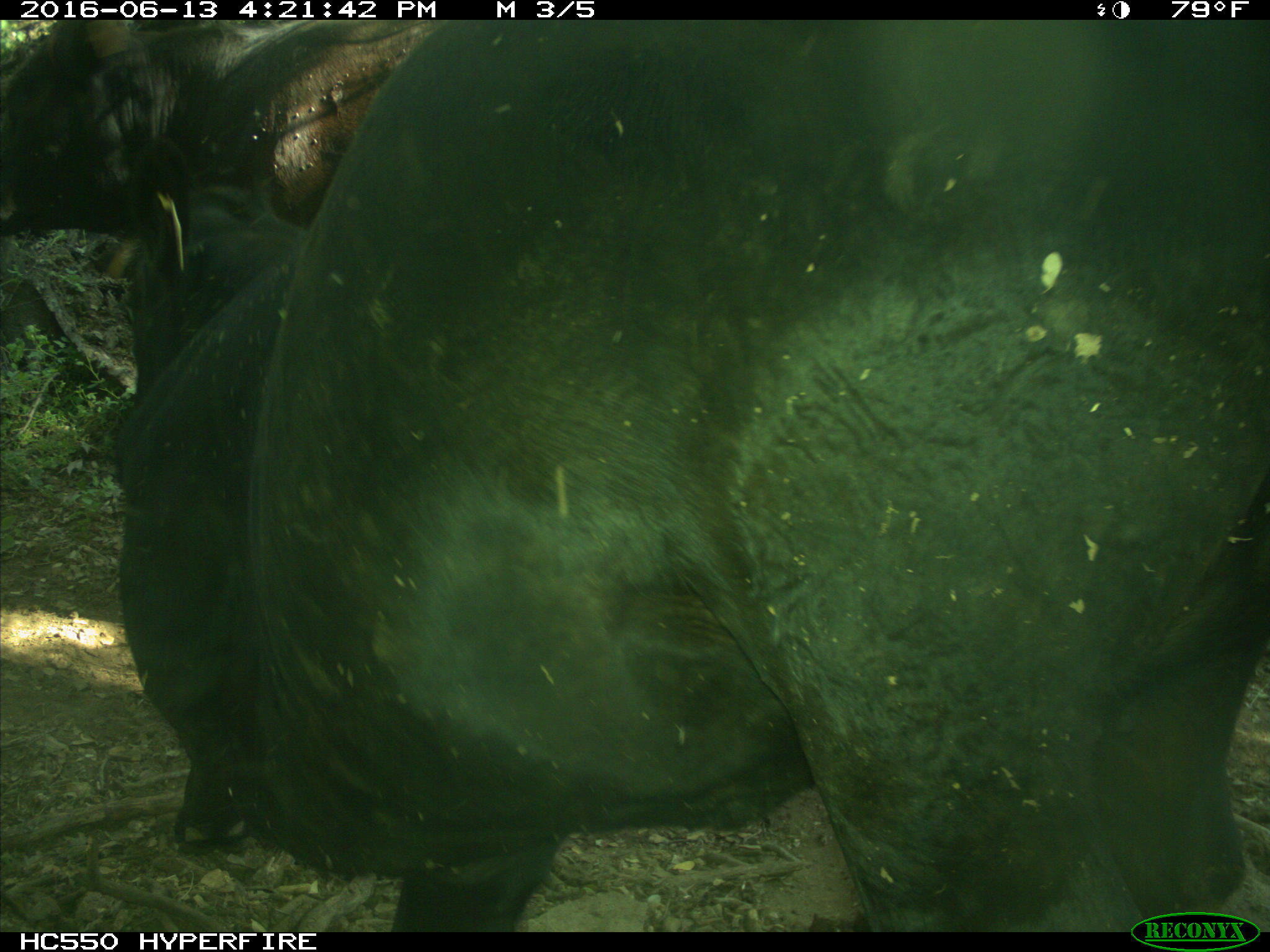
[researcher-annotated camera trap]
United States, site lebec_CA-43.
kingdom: Animalia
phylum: Chordata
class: Mammalia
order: Artiodactyla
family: Bovidae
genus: Bos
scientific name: Bos taurus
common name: domestic cow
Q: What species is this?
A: Bos taurus (domestic cow).